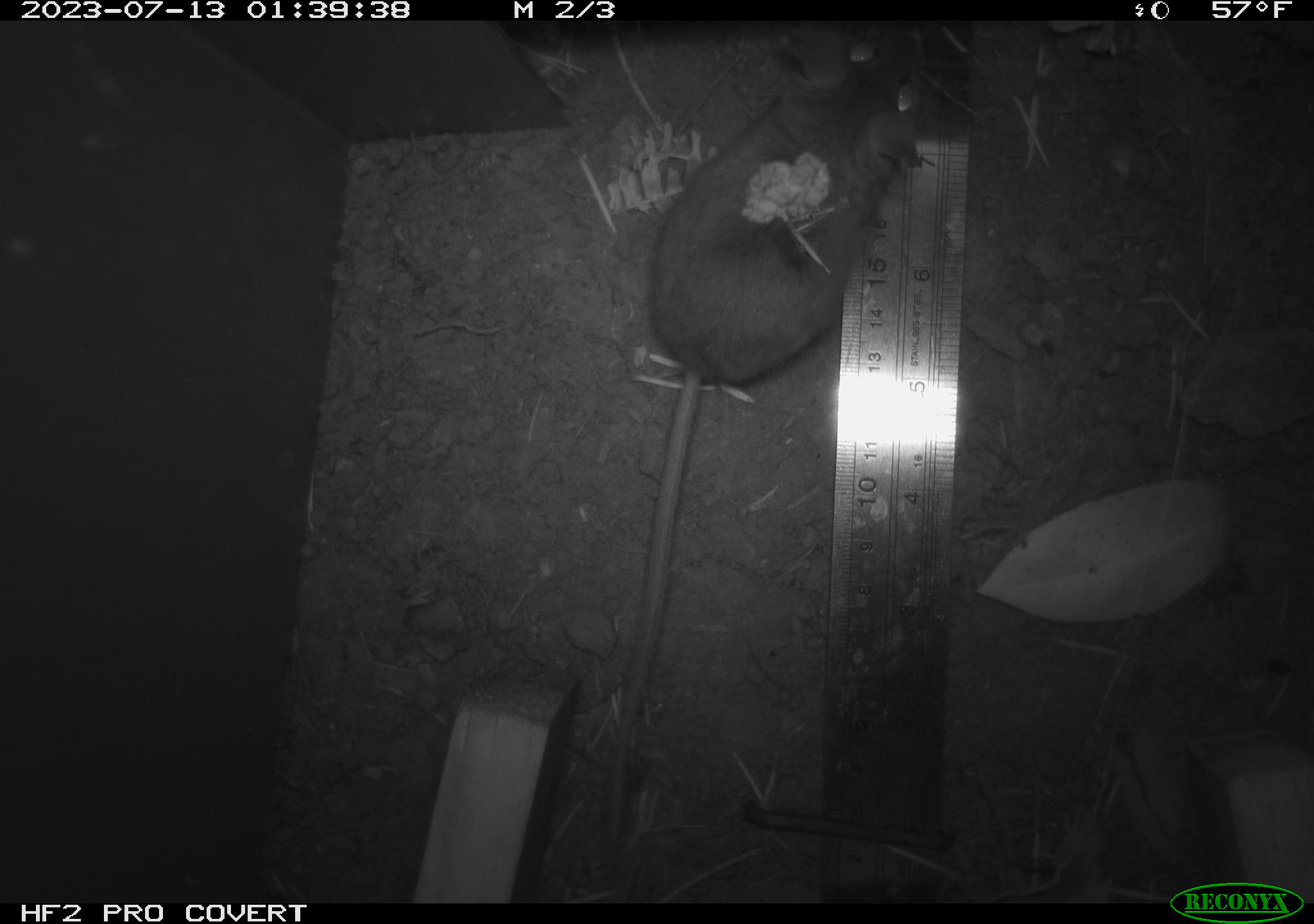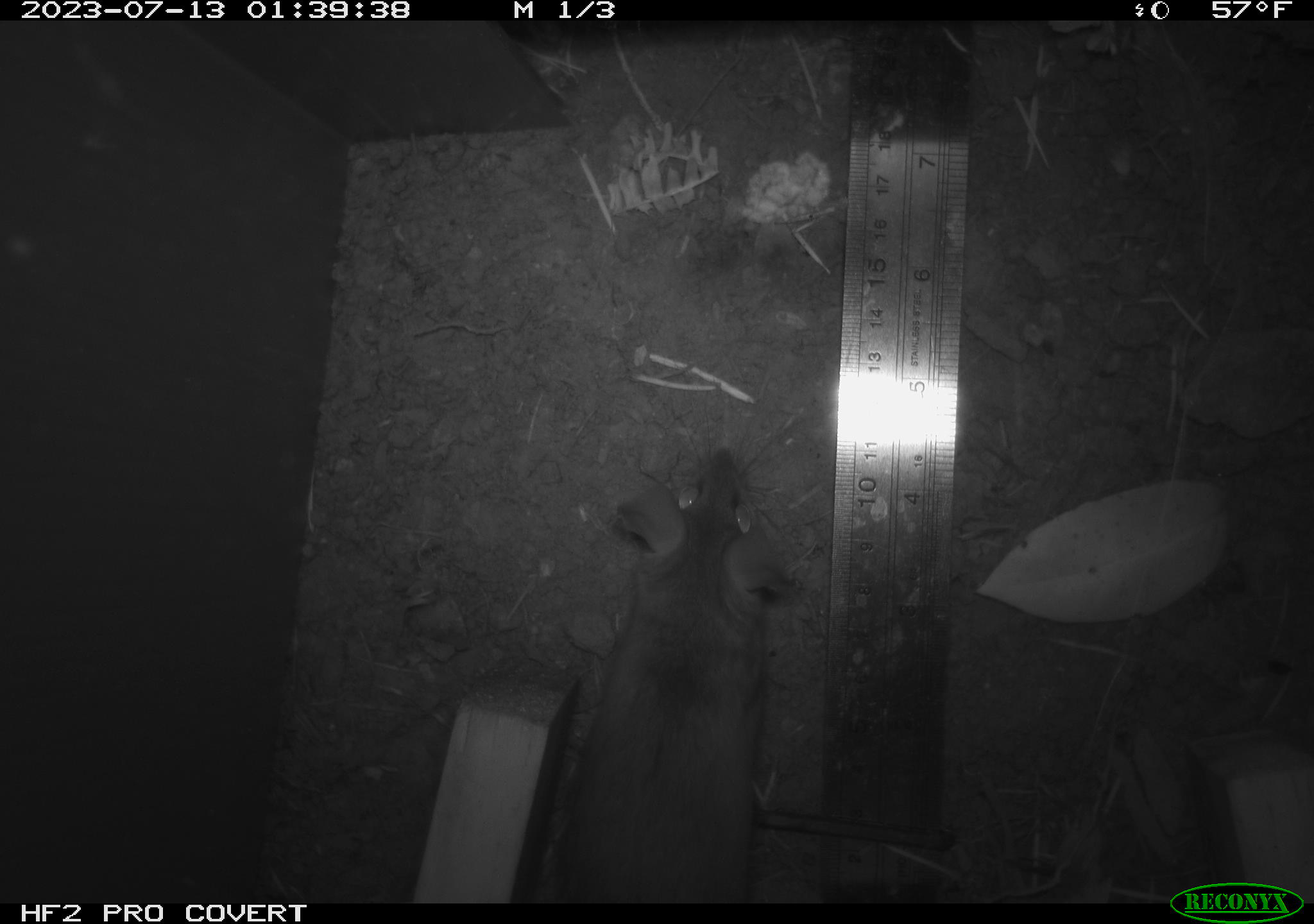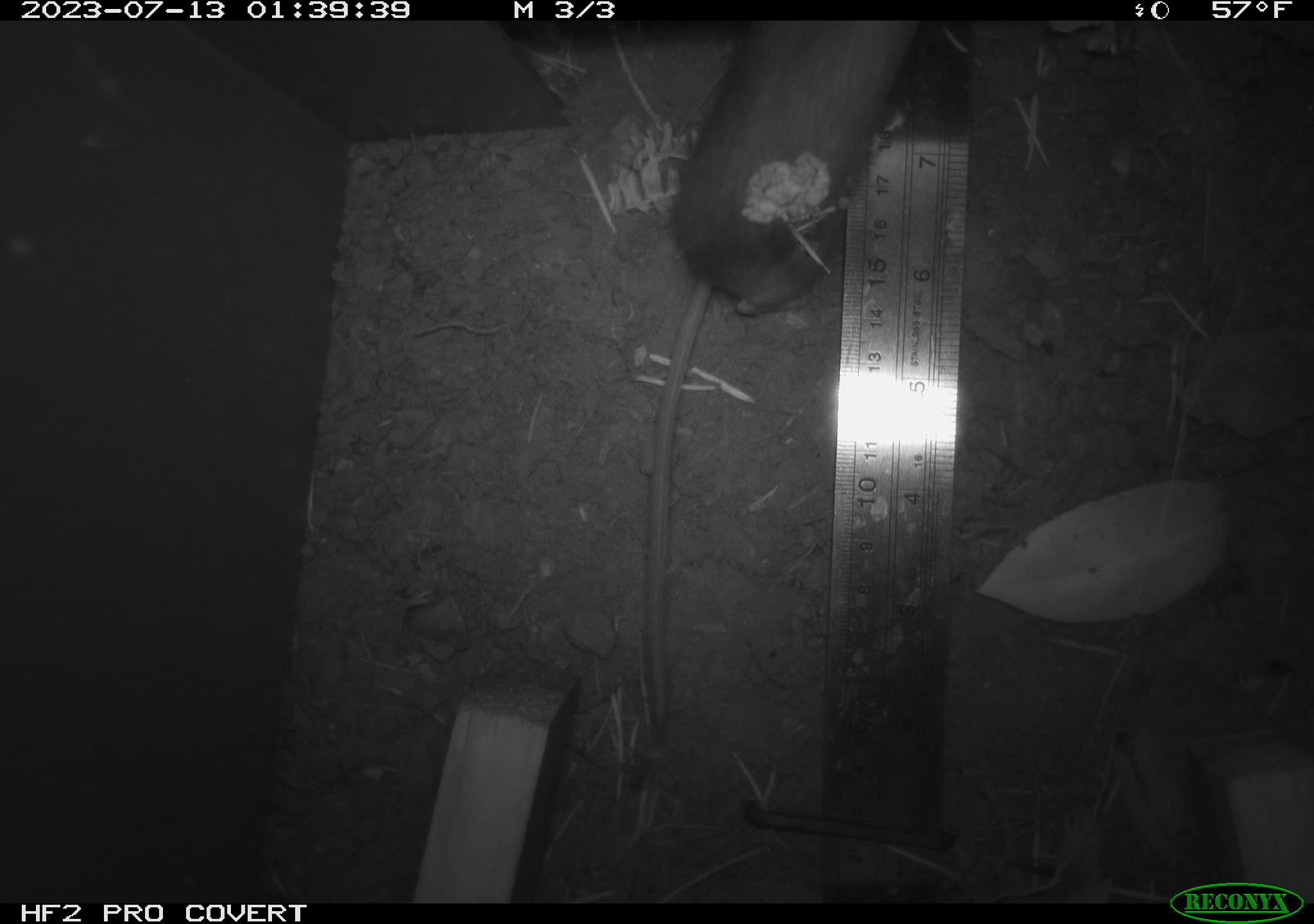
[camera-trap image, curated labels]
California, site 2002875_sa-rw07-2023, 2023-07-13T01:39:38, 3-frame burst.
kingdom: Animalia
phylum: Chordata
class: Mammalia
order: Rodentia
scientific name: Rodentia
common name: mouse species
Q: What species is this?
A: Mouse species (Rodentia).